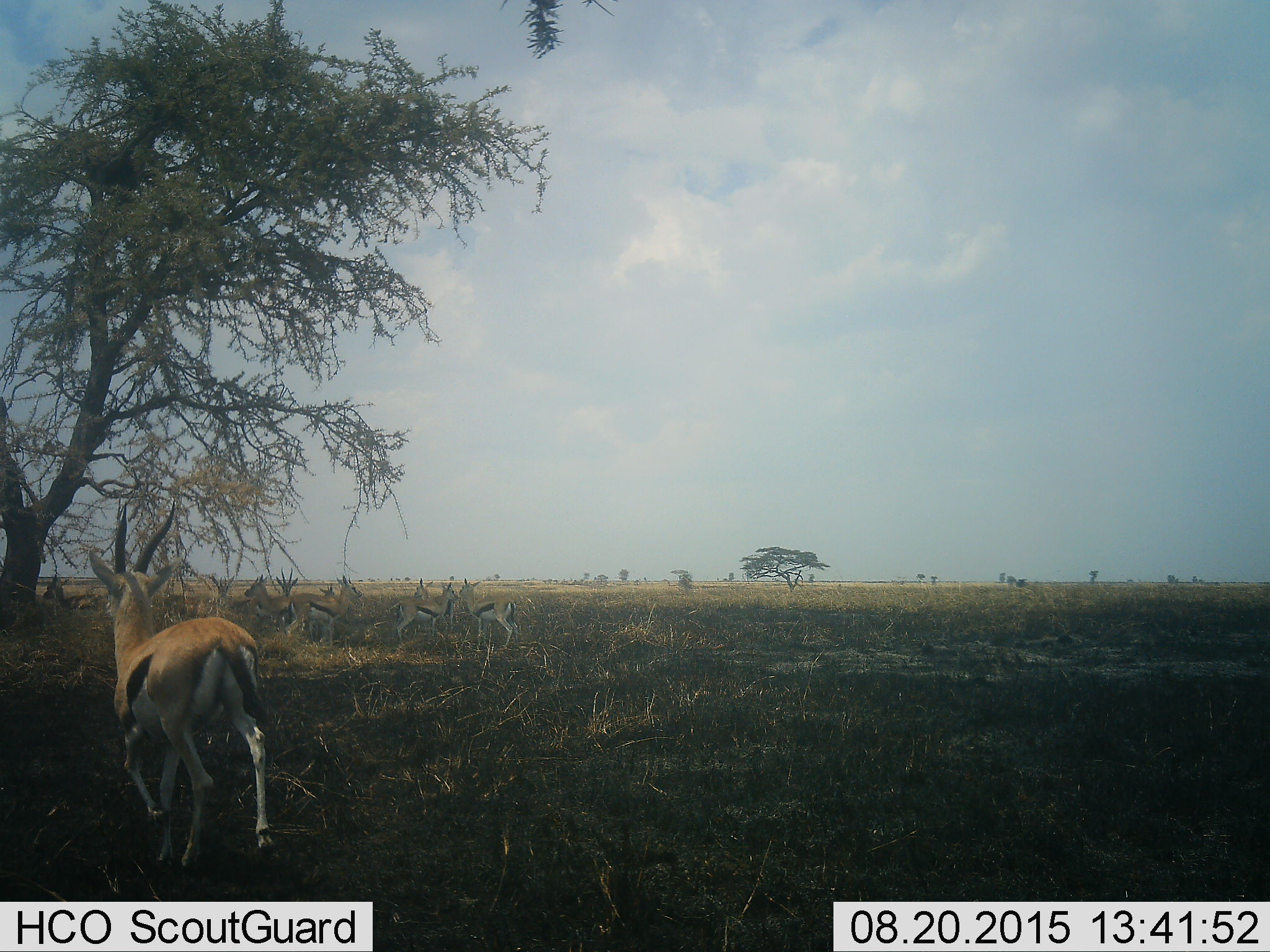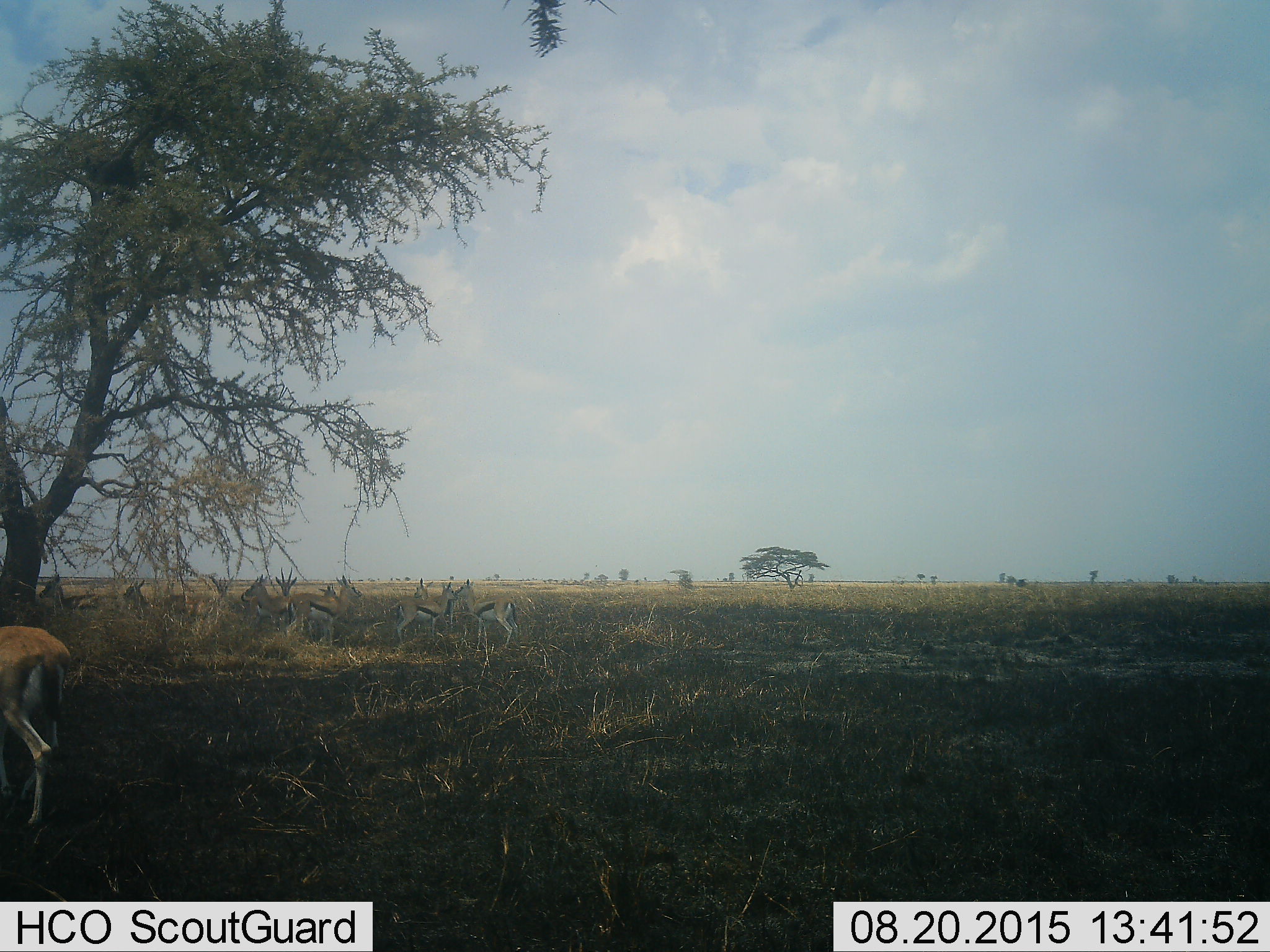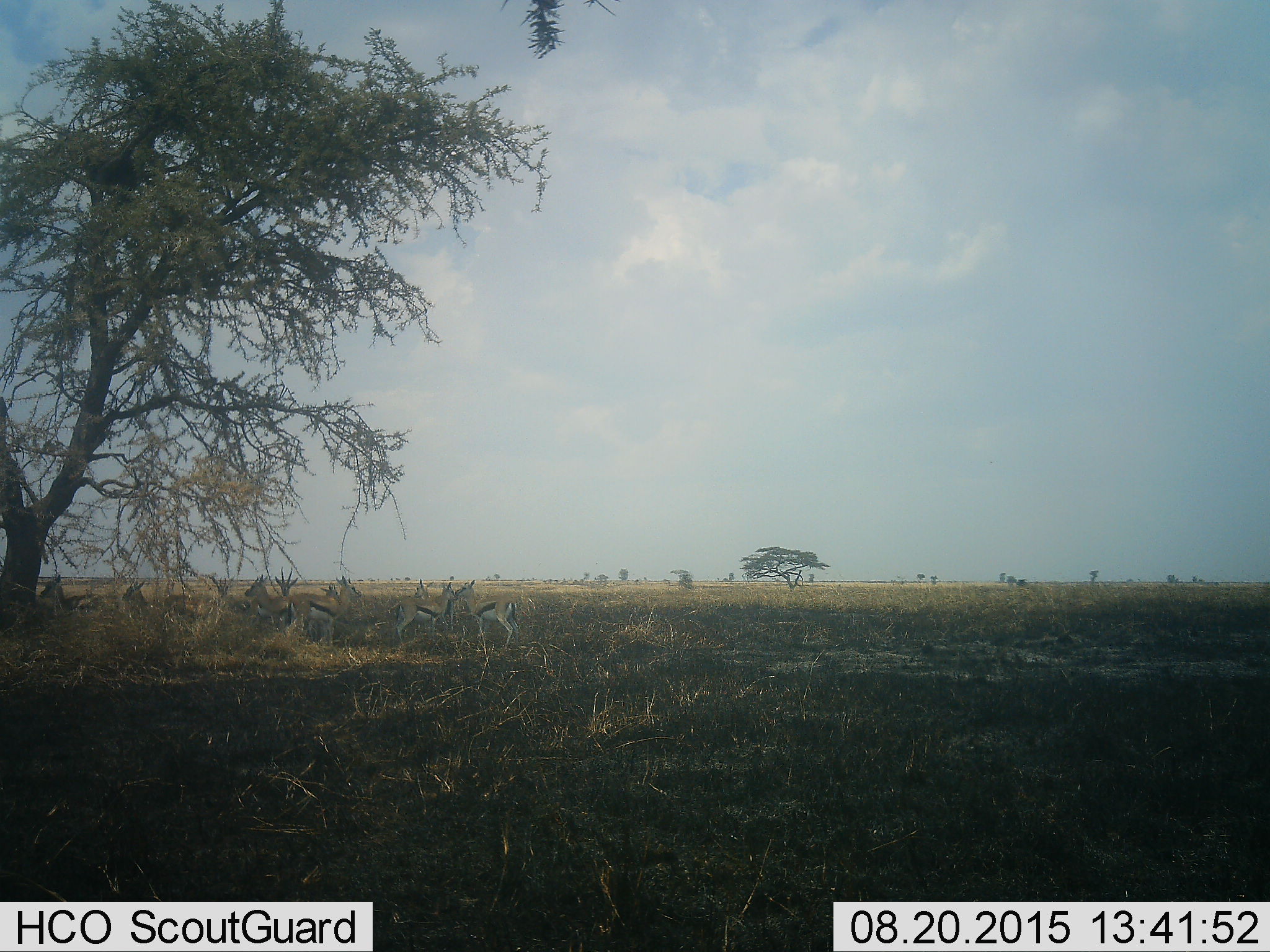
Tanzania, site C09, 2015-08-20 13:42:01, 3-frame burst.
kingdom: Animalia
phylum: Chordata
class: Mammalia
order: Artiodactyla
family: Bovidae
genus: Eudorcas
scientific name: Eudorcas thomsonii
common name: thomson's gazelle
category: gazellethomsons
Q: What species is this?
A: Gazellethomsons (thomson's gazelle) (Eudorcas thomsonii).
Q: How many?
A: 11-50.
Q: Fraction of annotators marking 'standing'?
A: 94%.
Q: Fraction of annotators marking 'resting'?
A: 33%.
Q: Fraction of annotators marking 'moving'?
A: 78%.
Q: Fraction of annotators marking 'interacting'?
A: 0%.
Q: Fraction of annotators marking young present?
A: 6%.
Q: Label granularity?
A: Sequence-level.